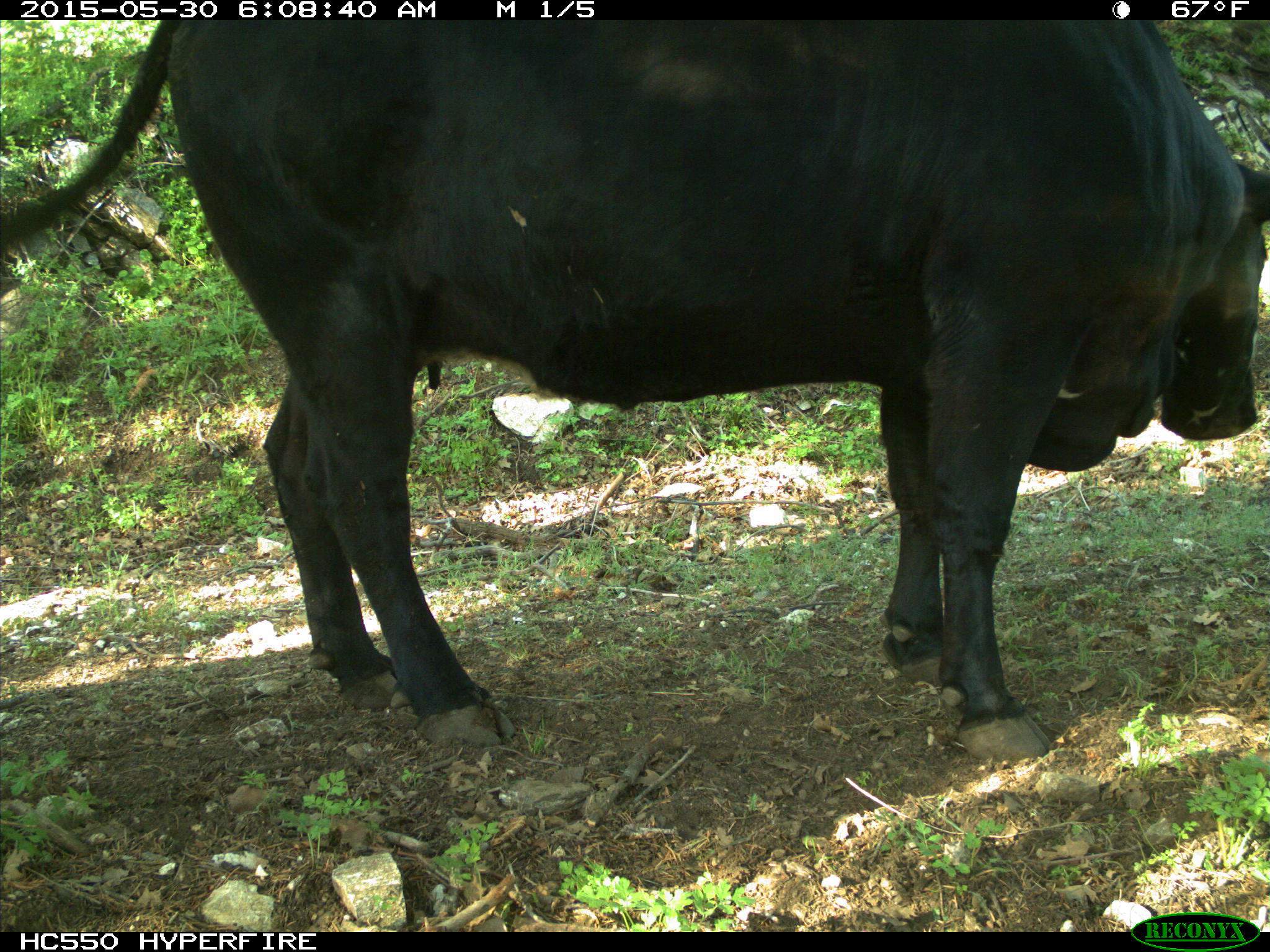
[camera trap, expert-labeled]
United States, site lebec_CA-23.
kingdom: Animalia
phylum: Chordata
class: Mammalia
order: Artiodactyla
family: Bovidae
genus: Bos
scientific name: Bos taurus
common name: domestic cow